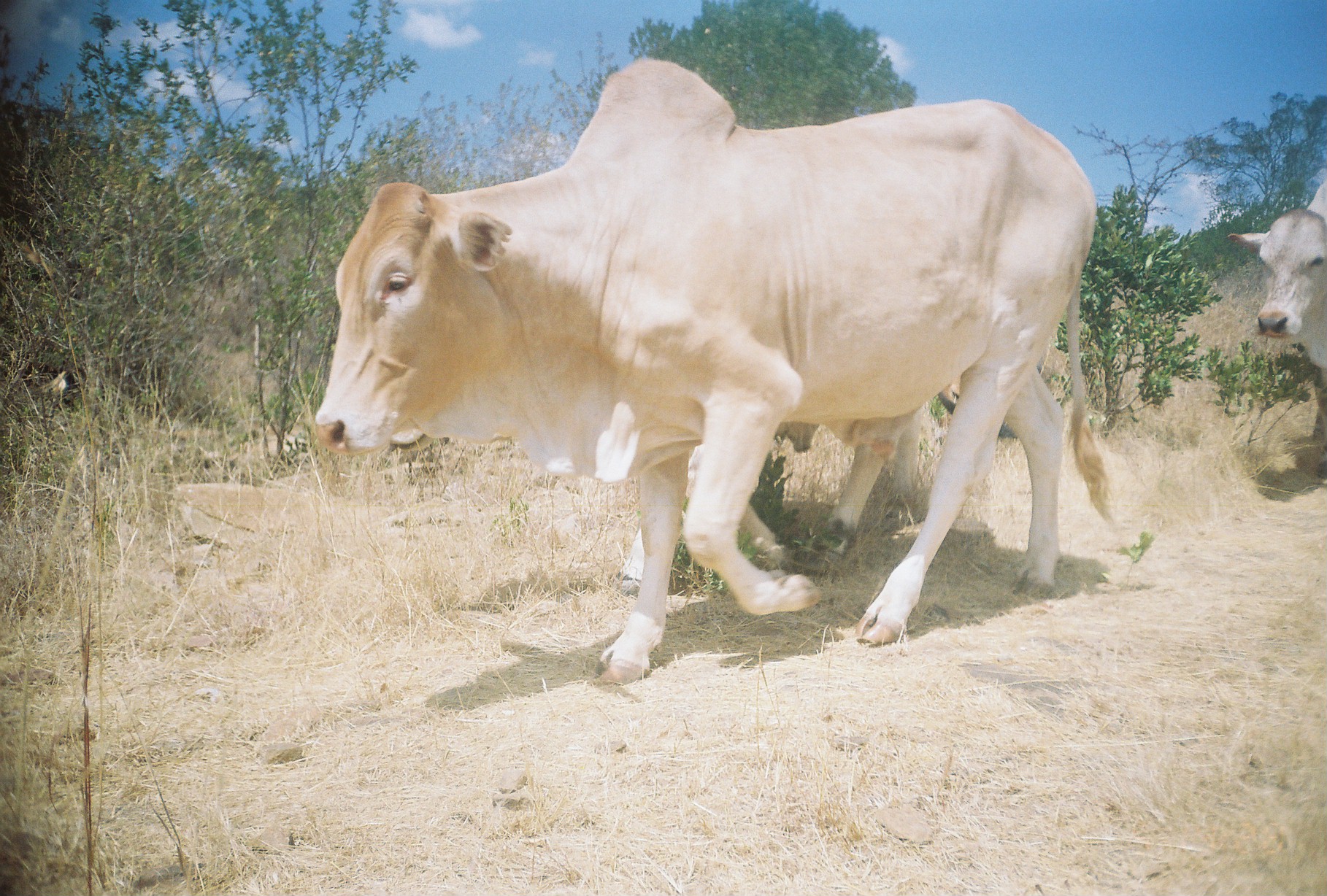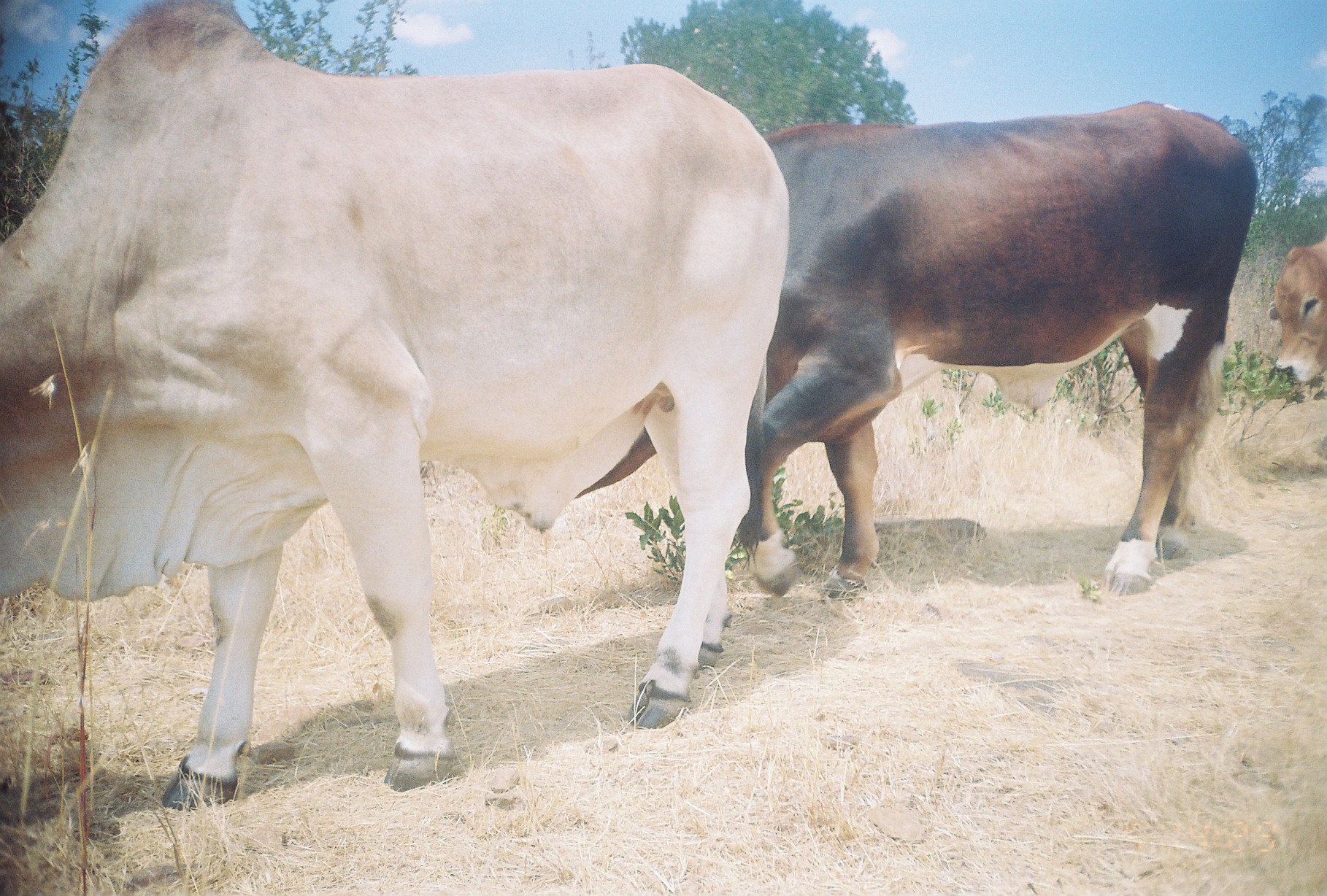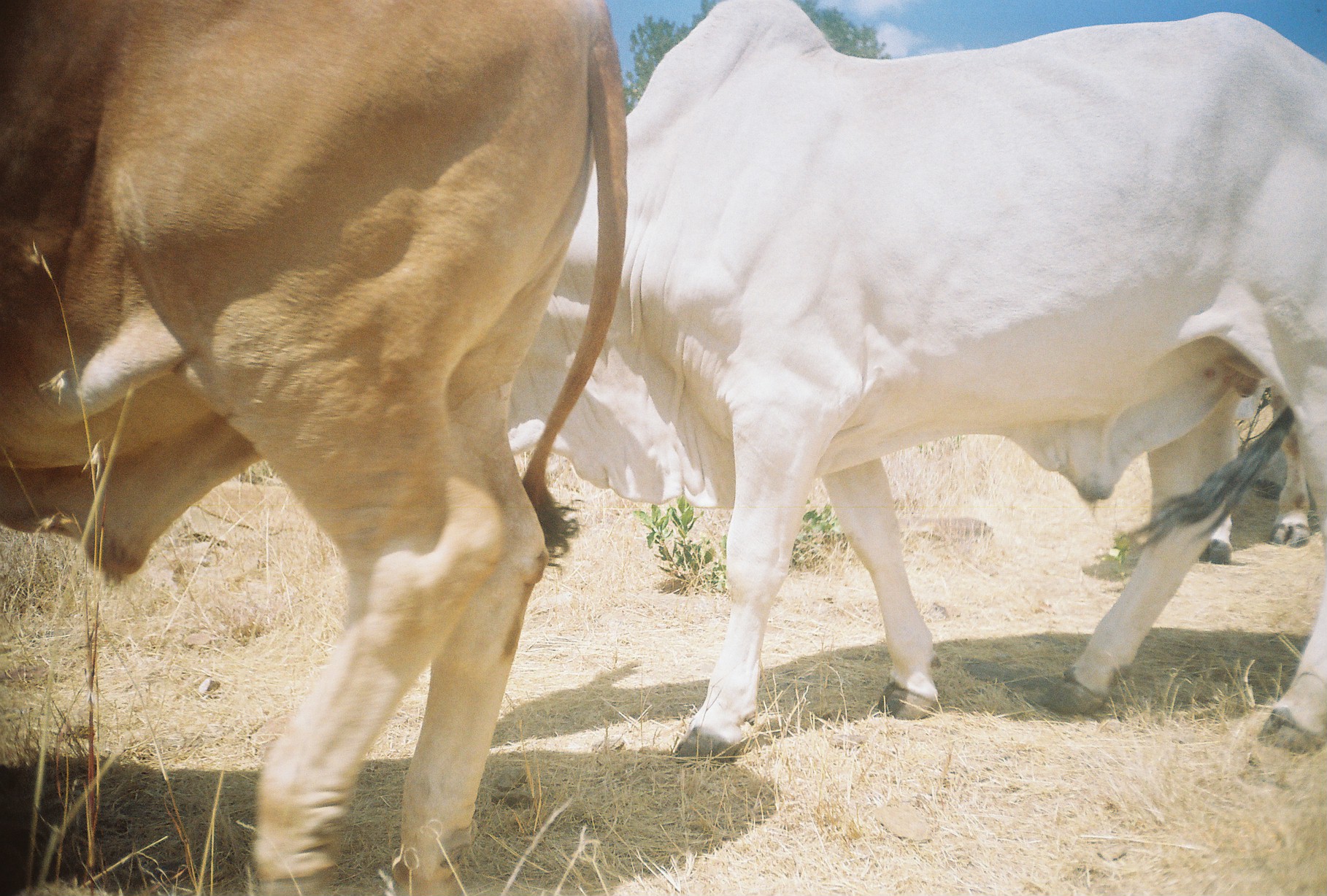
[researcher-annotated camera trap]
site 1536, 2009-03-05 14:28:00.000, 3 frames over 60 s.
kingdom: Animalia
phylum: Chordata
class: Mammalia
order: Artiodactyla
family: Bovidae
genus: Bos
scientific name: Bos taurus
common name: domestic cattle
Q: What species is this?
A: Bos taurus (domestic cattle).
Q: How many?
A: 2.